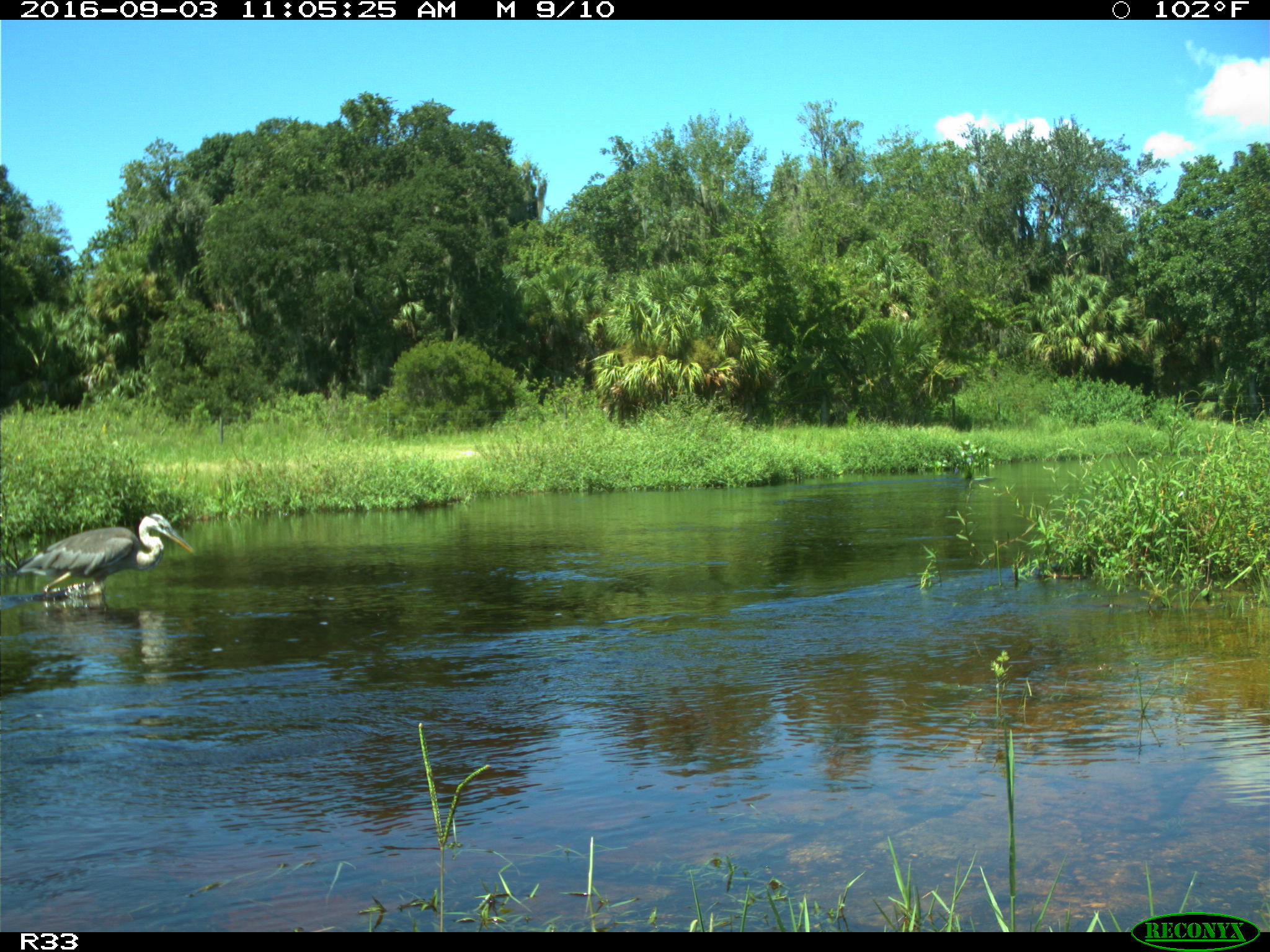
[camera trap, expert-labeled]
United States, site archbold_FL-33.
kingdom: Animalia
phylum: Chordata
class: Aves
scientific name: Aves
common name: birds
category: unidentified bird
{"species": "unidentified bird (birds) (Aves)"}